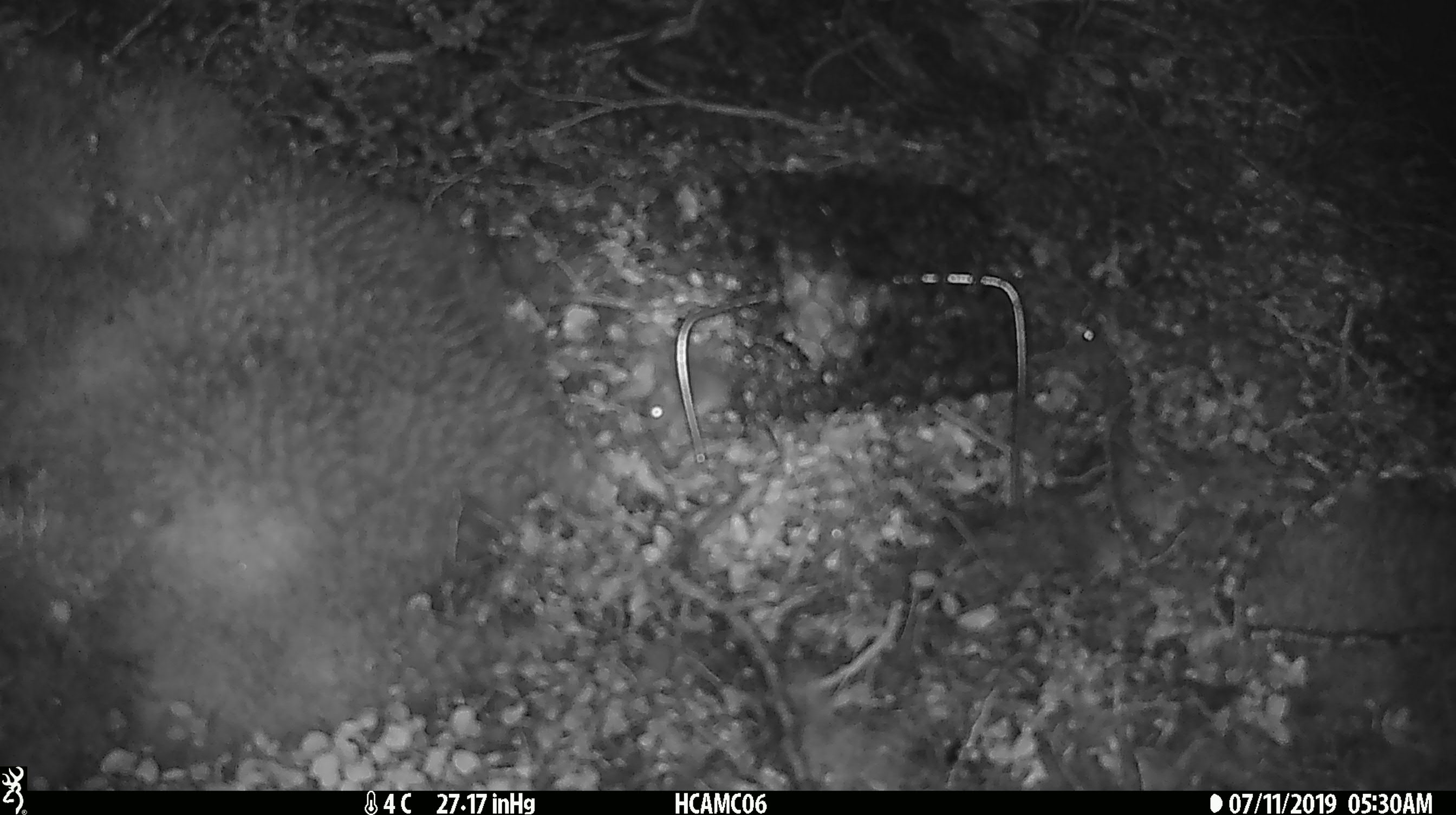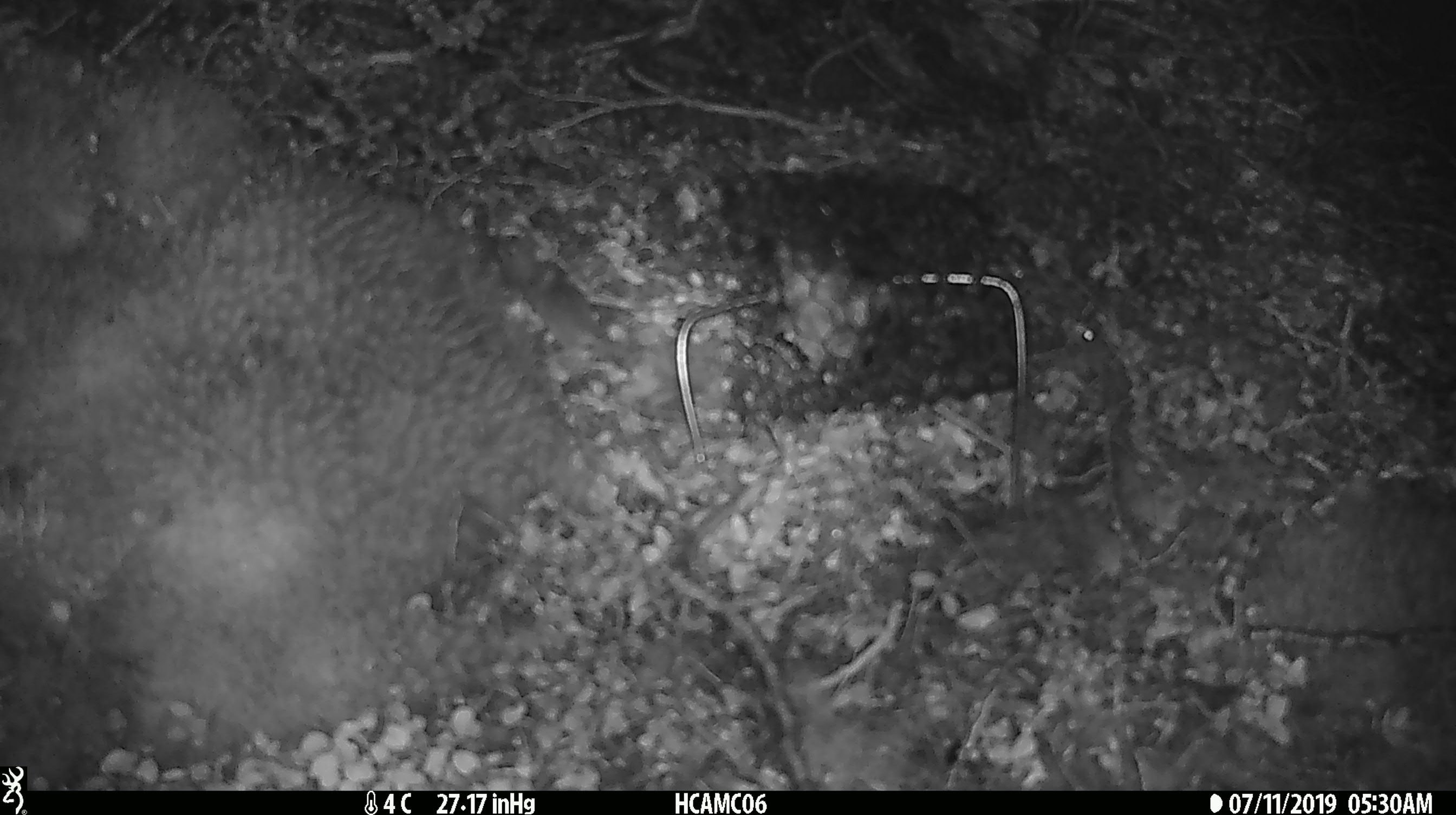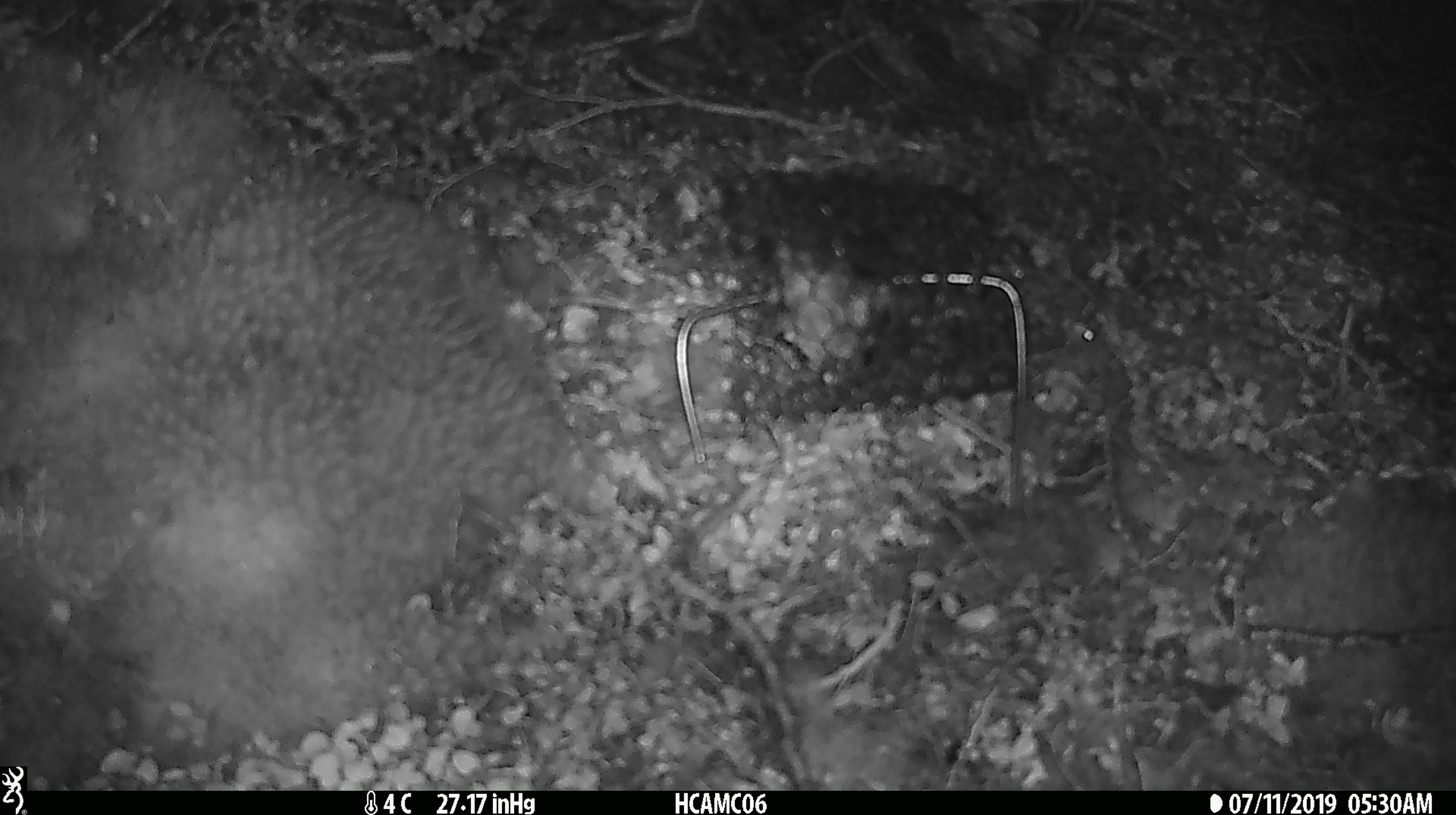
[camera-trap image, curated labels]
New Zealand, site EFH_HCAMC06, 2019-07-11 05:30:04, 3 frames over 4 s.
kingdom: Animalia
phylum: Chordata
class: Mammalia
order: Rodentia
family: Muridae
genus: Mus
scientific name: Mus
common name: mouse